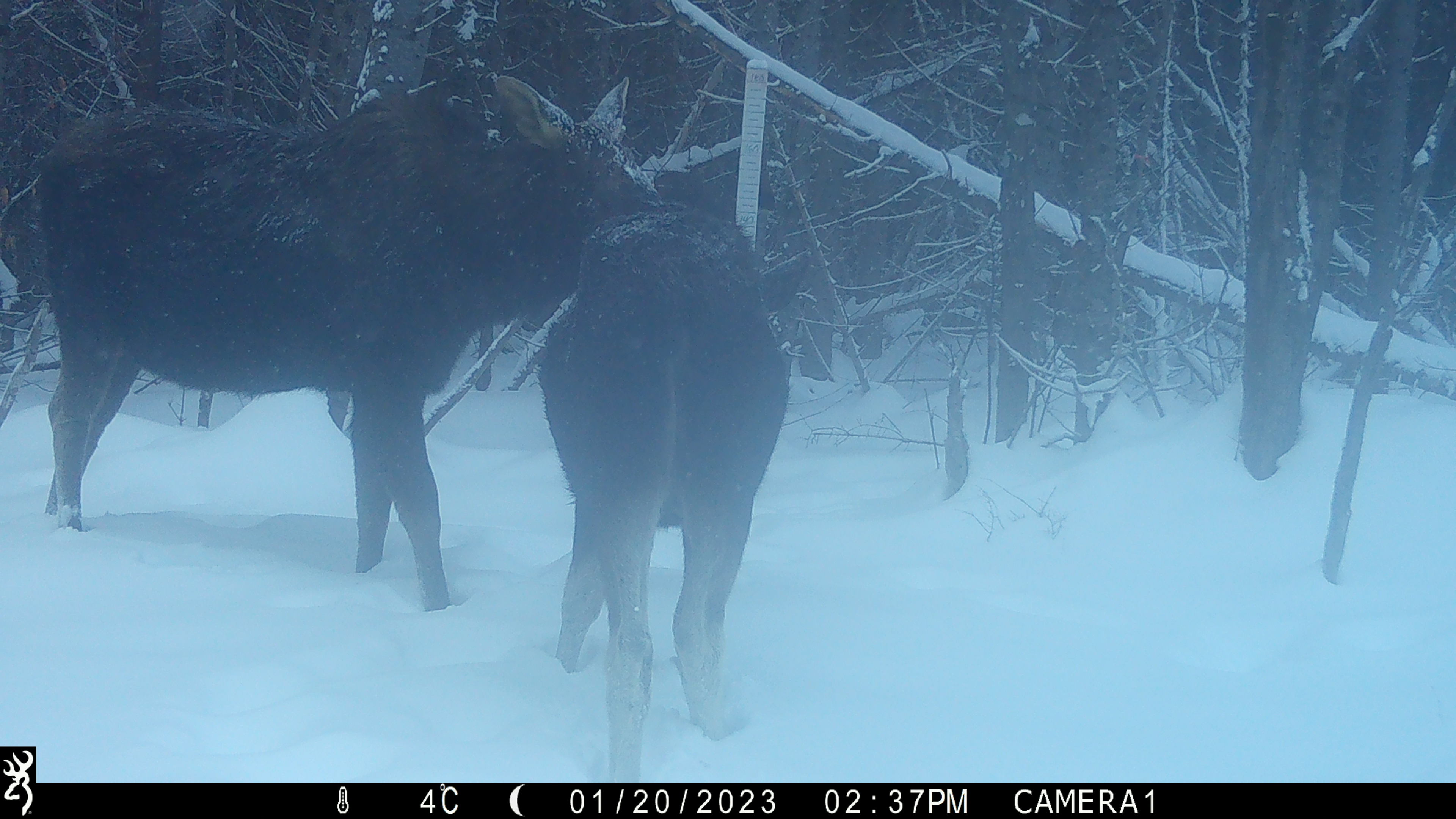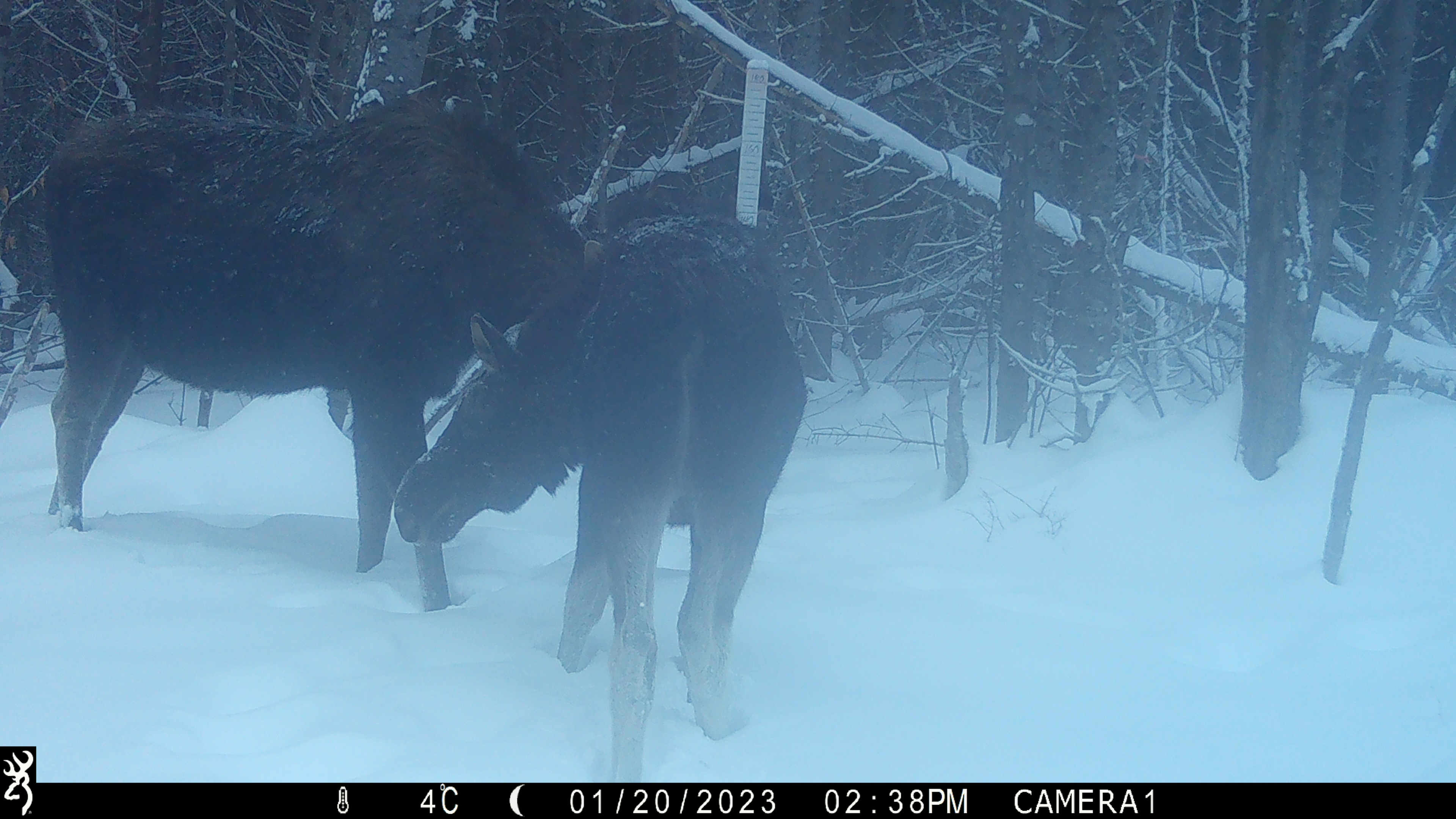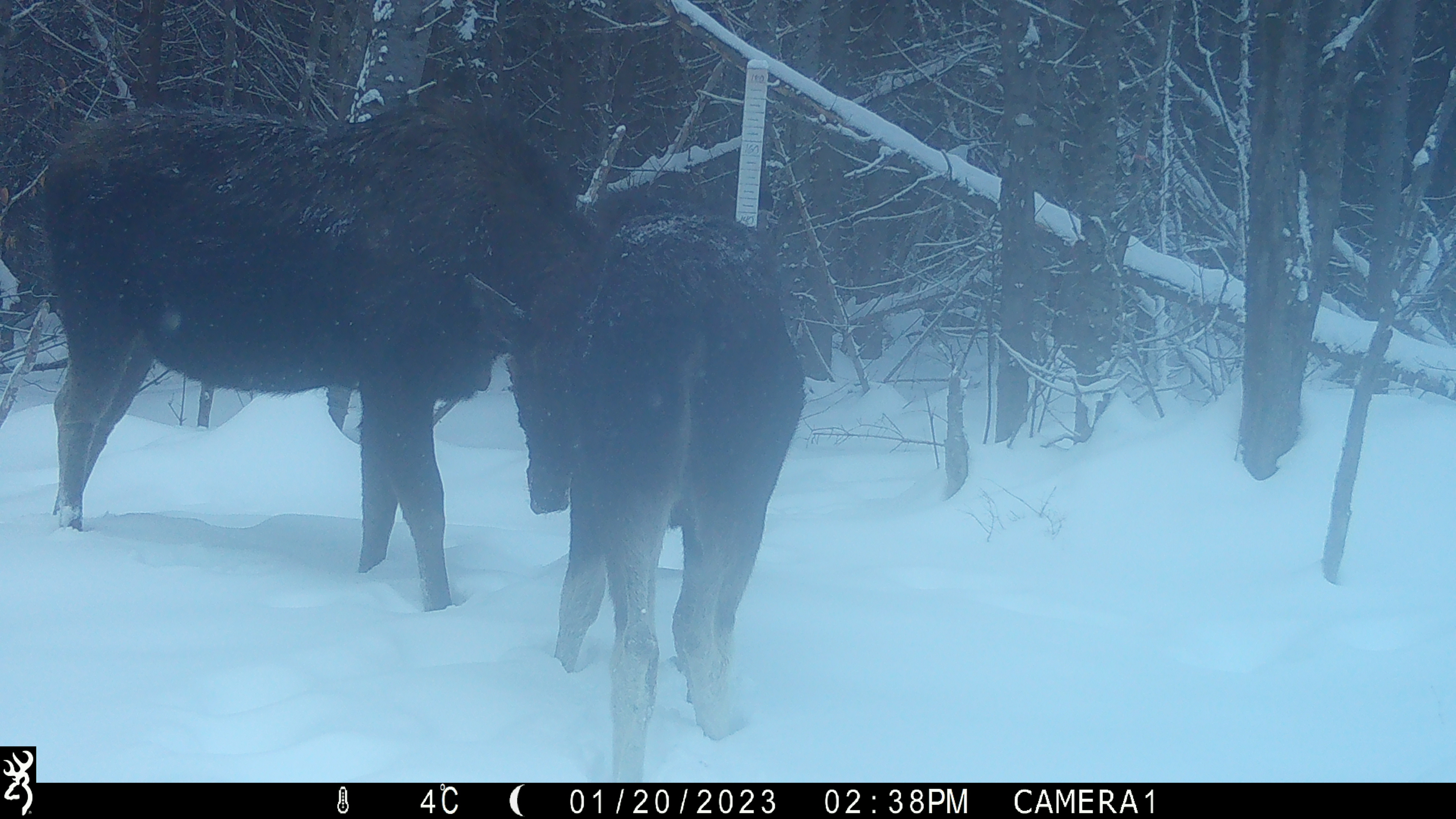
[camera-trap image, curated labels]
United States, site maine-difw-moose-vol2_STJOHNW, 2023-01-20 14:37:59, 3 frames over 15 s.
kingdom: Animalia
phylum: Chordata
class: Mammalia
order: Artiodactyla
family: Cervidae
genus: Alces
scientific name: Alces alces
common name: moose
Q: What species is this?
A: Moose (Alces alces).